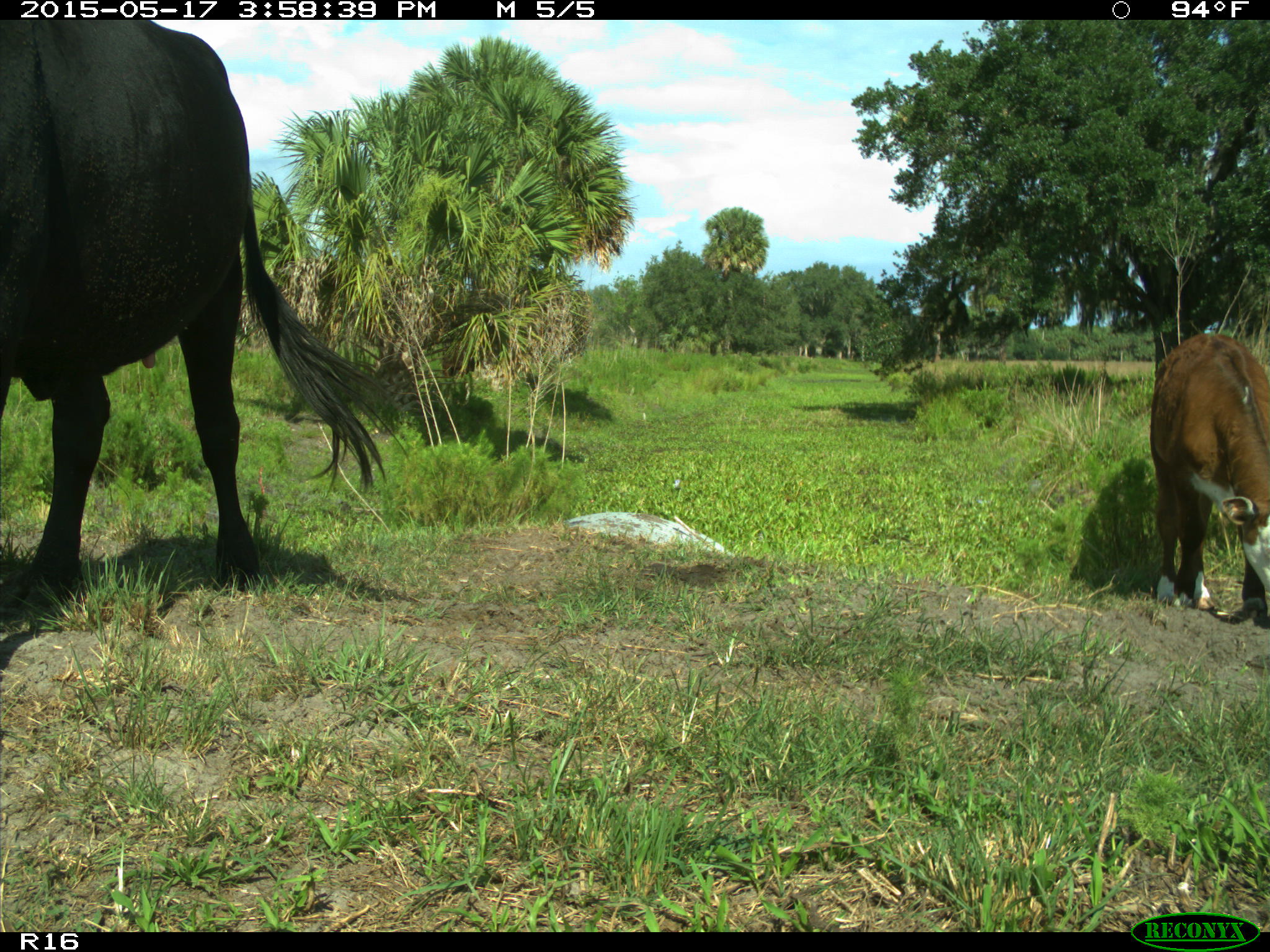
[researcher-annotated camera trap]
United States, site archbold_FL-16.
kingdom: Animalia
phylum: Chordata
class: Mammalia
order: Artiodactyla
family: Bovidae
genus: Bos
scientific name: Bos taurus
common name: domestic cow